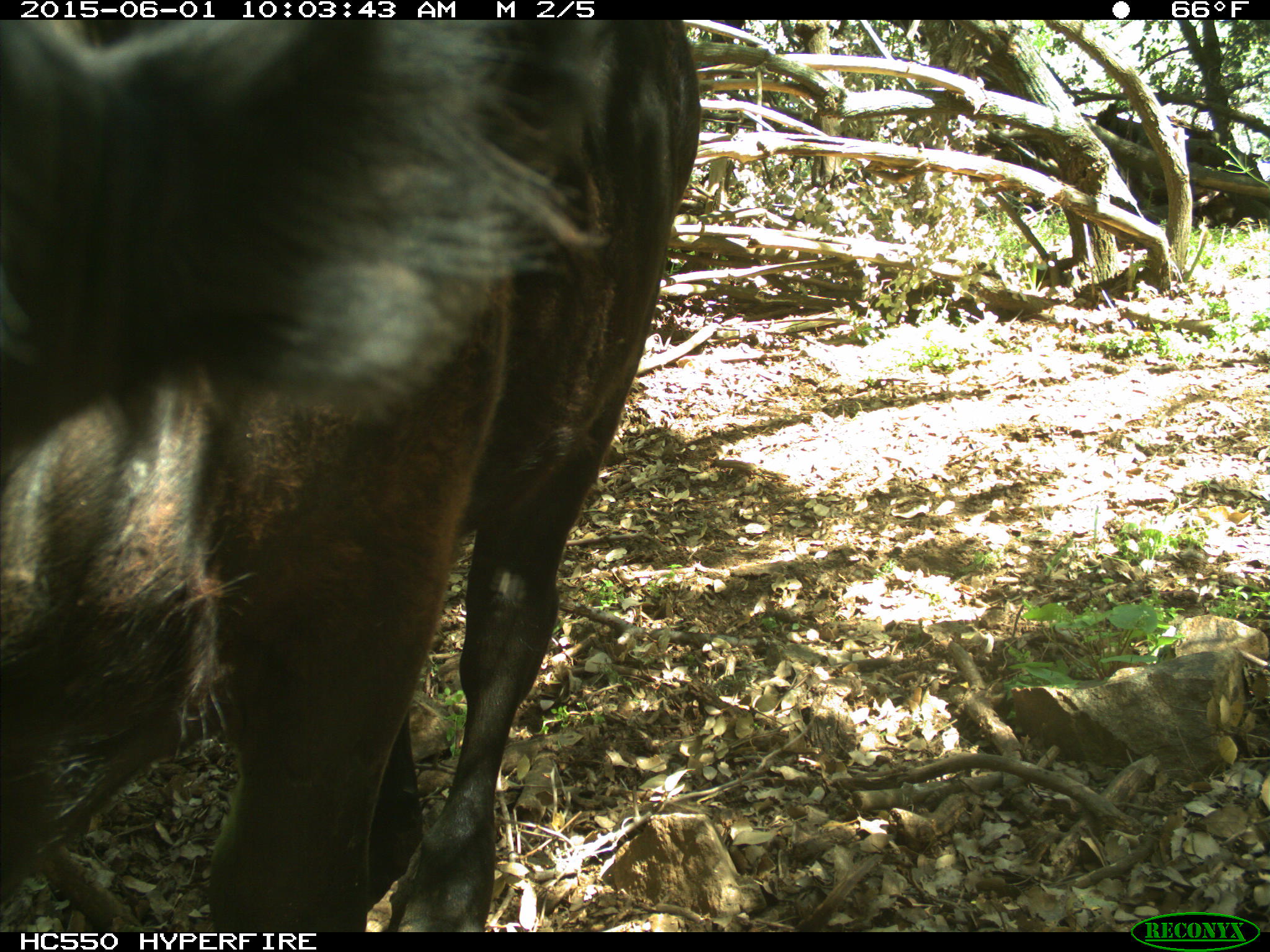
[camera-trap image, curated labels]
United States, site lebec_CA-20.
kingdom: Animalia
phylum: Chordata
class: Mammalia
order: Artiodactyla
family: Bovidae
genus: Bos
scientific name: Bos taurus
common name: domestic cow